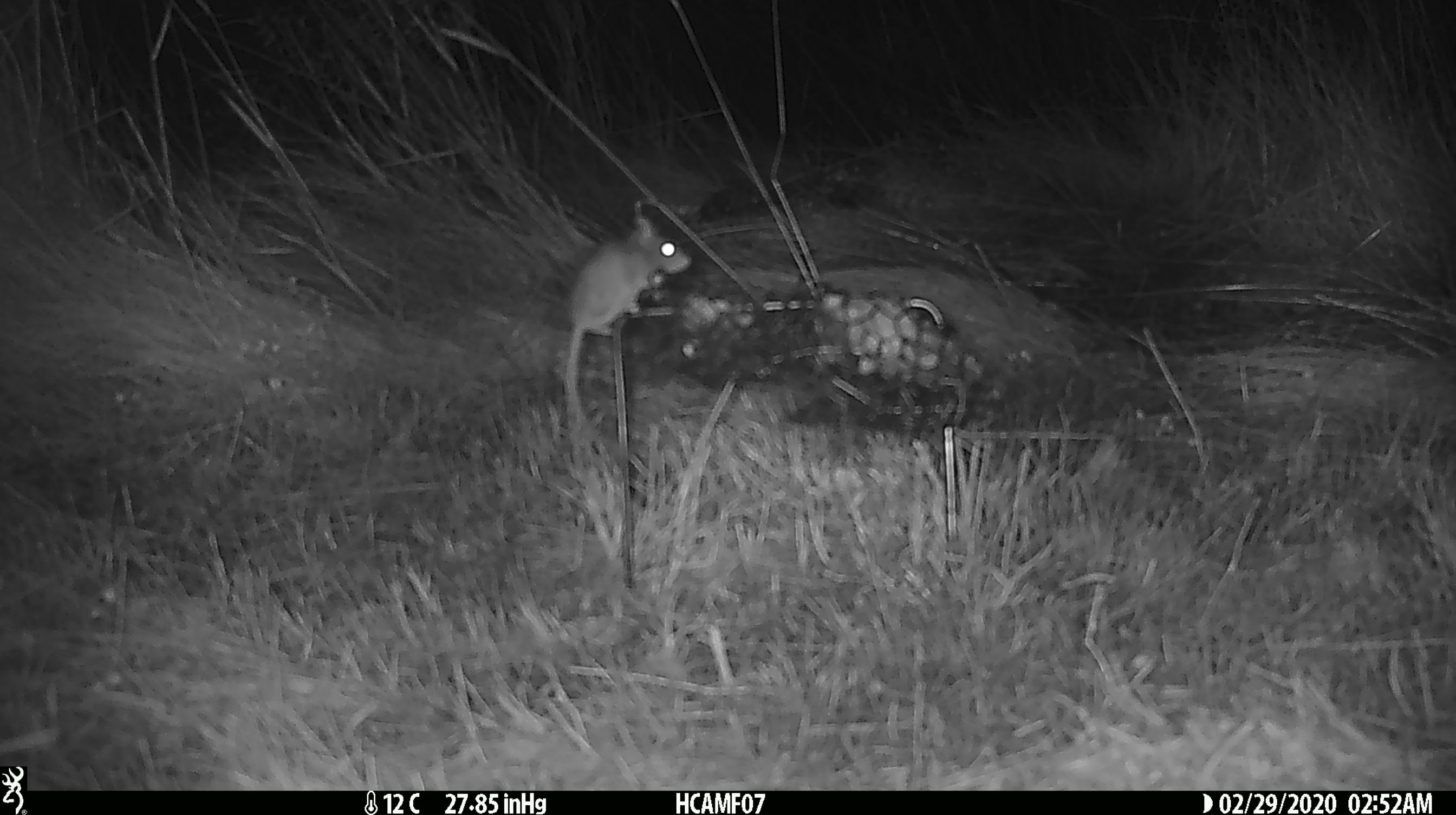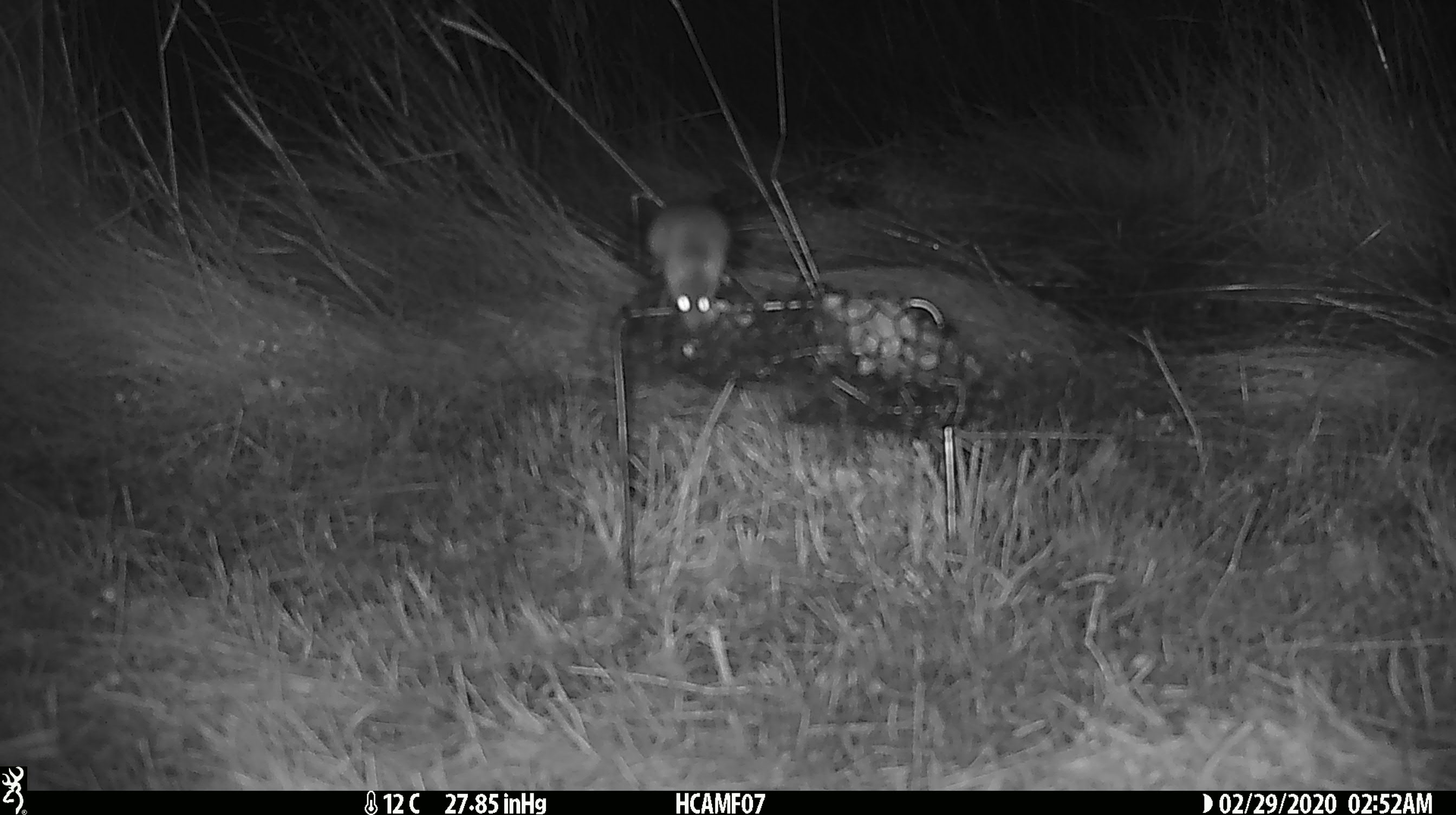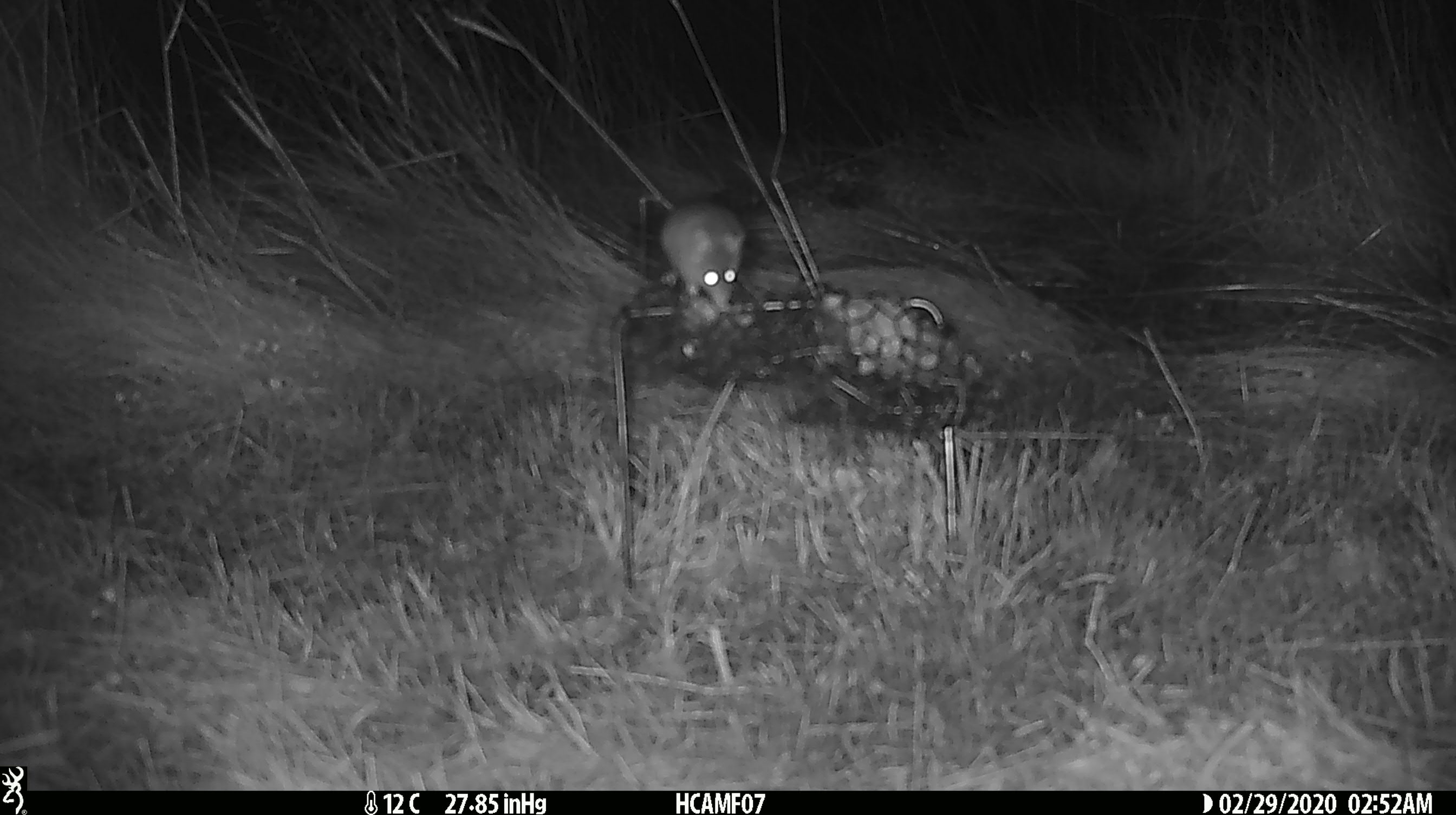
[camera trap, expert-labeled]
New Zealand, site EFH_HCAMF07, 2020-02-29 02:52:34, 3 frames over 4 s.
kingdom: Animalia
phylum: Chordata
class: Mammalia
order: Rodentia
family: Muridae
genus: Mus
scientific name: Mus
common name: mouse